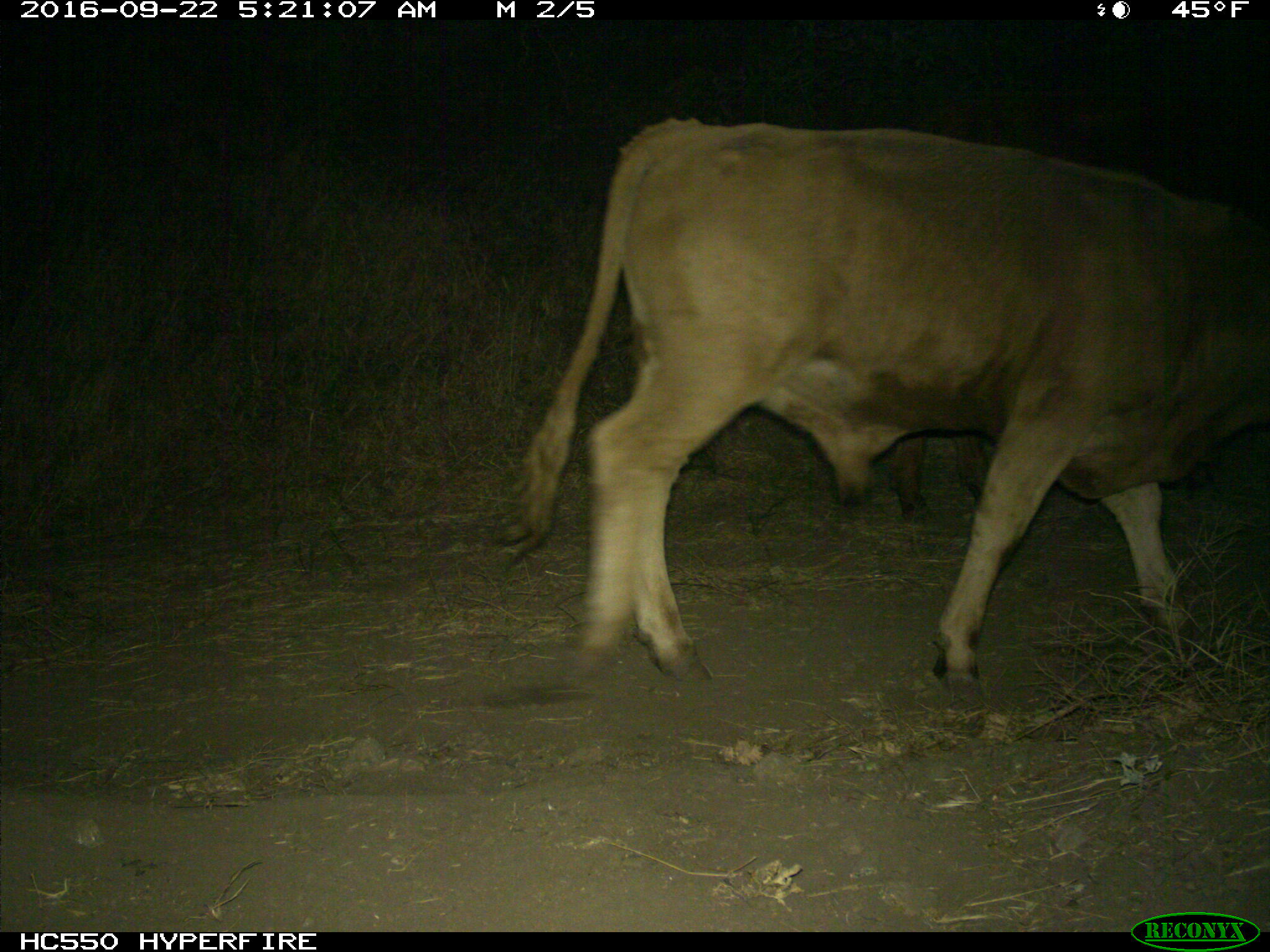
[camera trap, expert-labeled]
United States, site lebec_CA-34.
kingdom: Animalia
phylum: Chordata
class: Mammalia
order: Artiodactyla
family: Bovidae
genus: Bos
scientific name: Bos taurus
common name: domestic cow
Bos taurus (domestic cow).